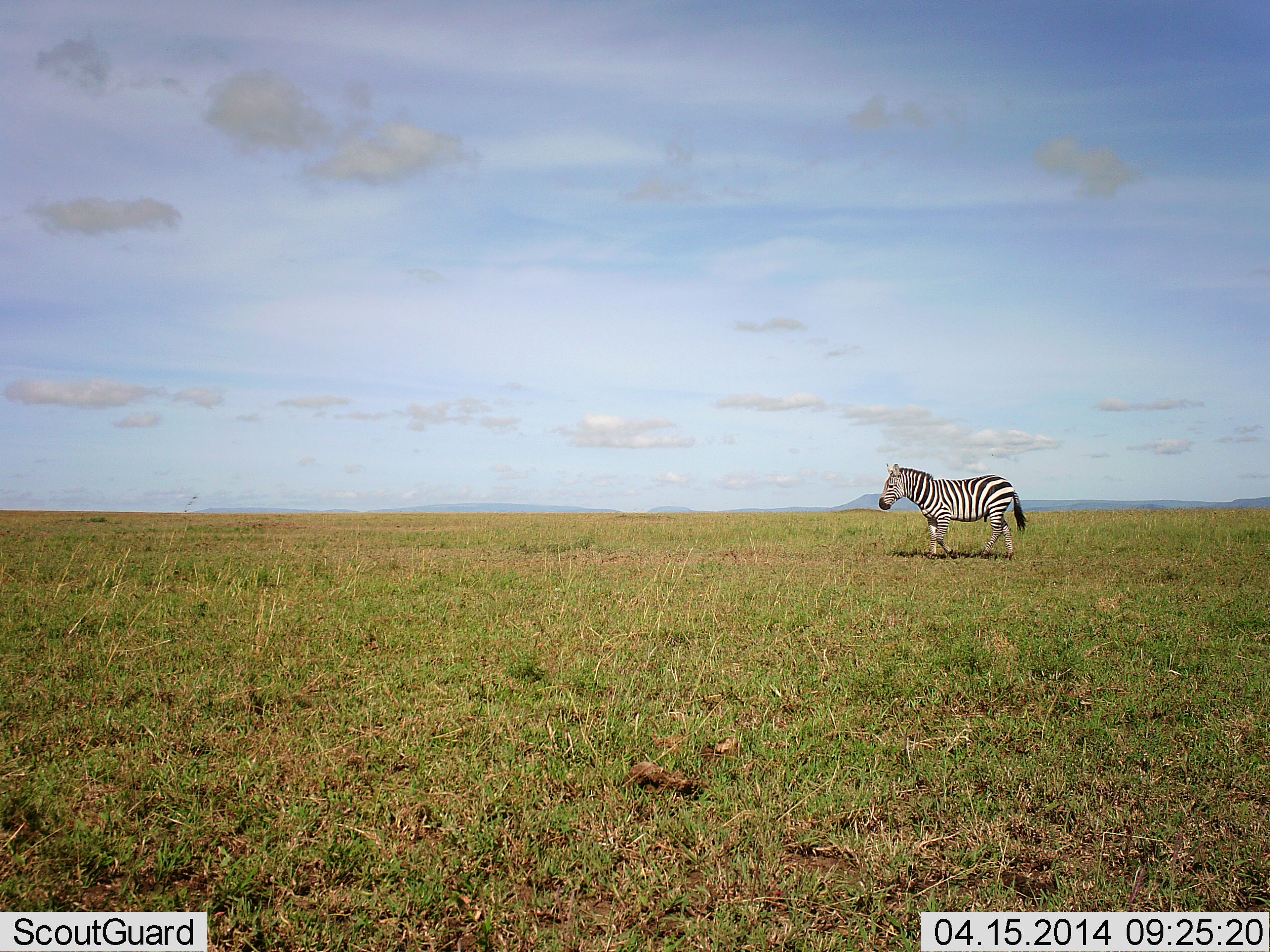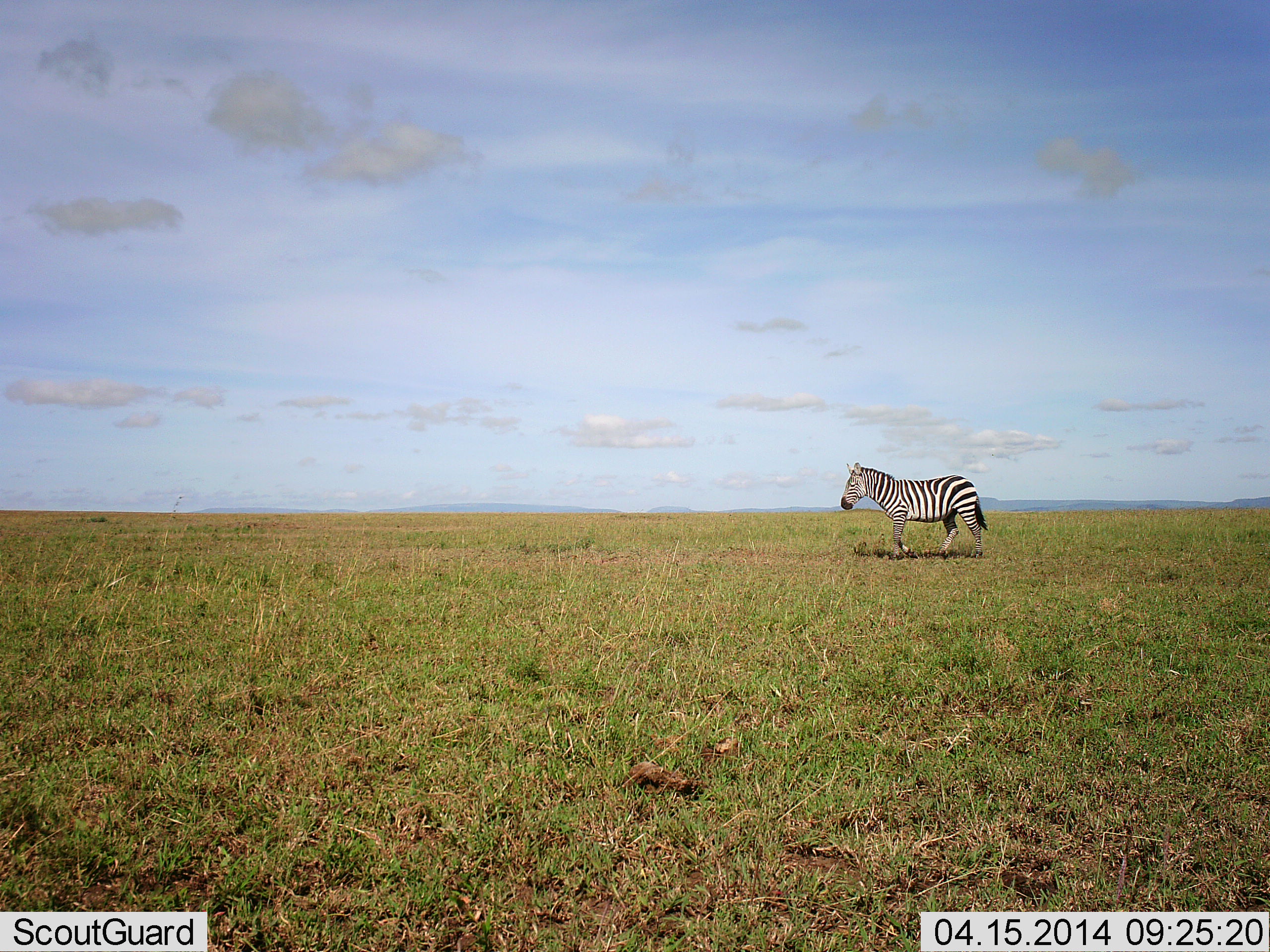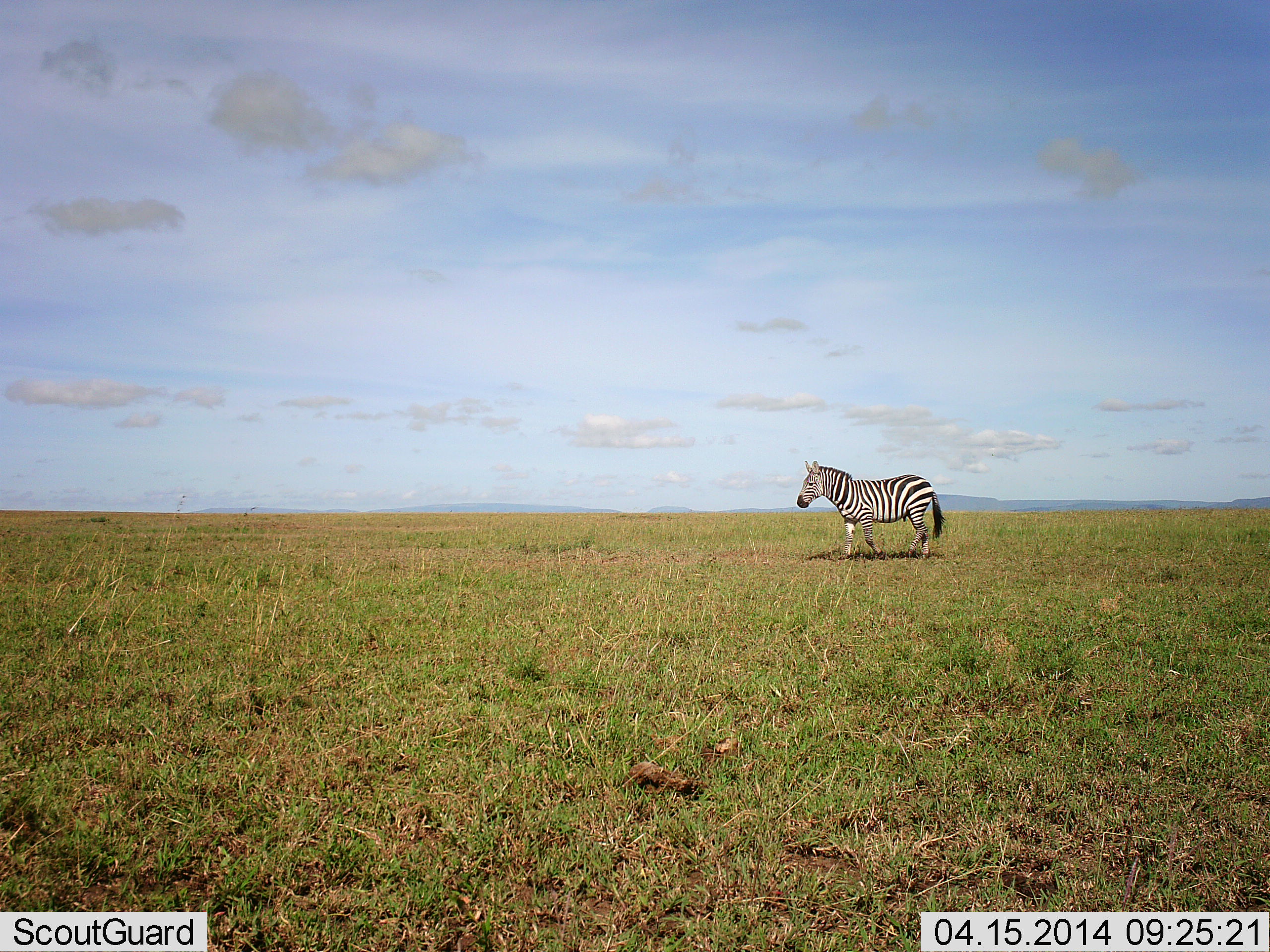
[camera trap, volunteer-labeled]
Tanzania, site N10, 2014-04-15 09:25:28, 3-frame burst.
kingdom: Animalia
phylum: Chordata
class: Mammalia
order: Perissodactyla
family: Equidae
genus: Equus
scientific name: Equus quagga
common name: plains zebra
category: zebra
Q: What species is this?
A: Zebra (plains zebra) (Equus quagga).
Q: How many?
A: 1.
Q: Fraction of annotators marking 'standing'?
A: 0%.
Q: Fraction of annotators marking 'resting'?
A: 0%.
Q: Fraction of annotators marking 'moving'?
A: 100%.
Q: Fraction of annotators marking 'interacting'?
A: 0%.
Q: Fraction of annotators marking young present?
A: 0%.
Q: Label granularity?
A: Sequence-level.